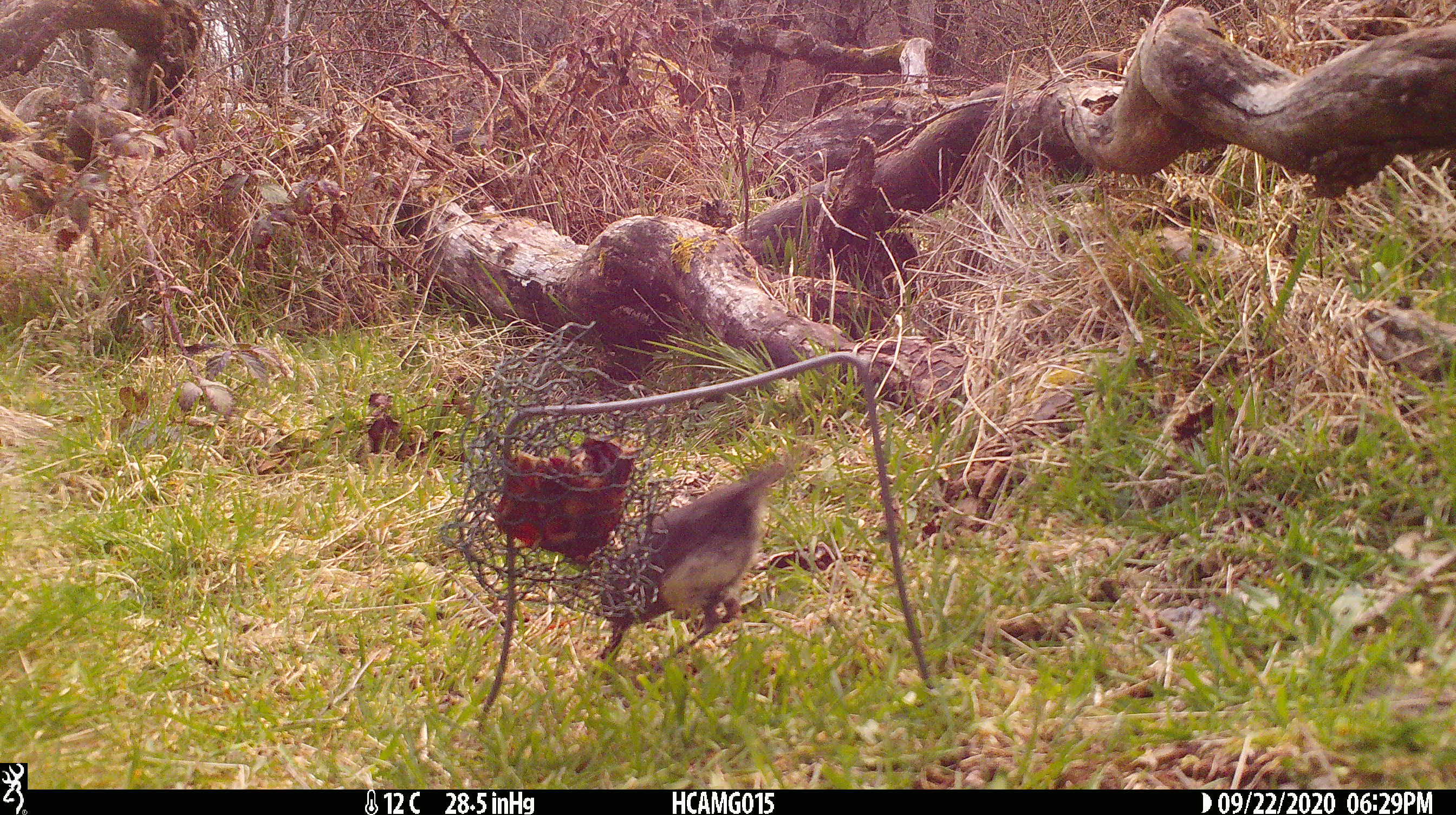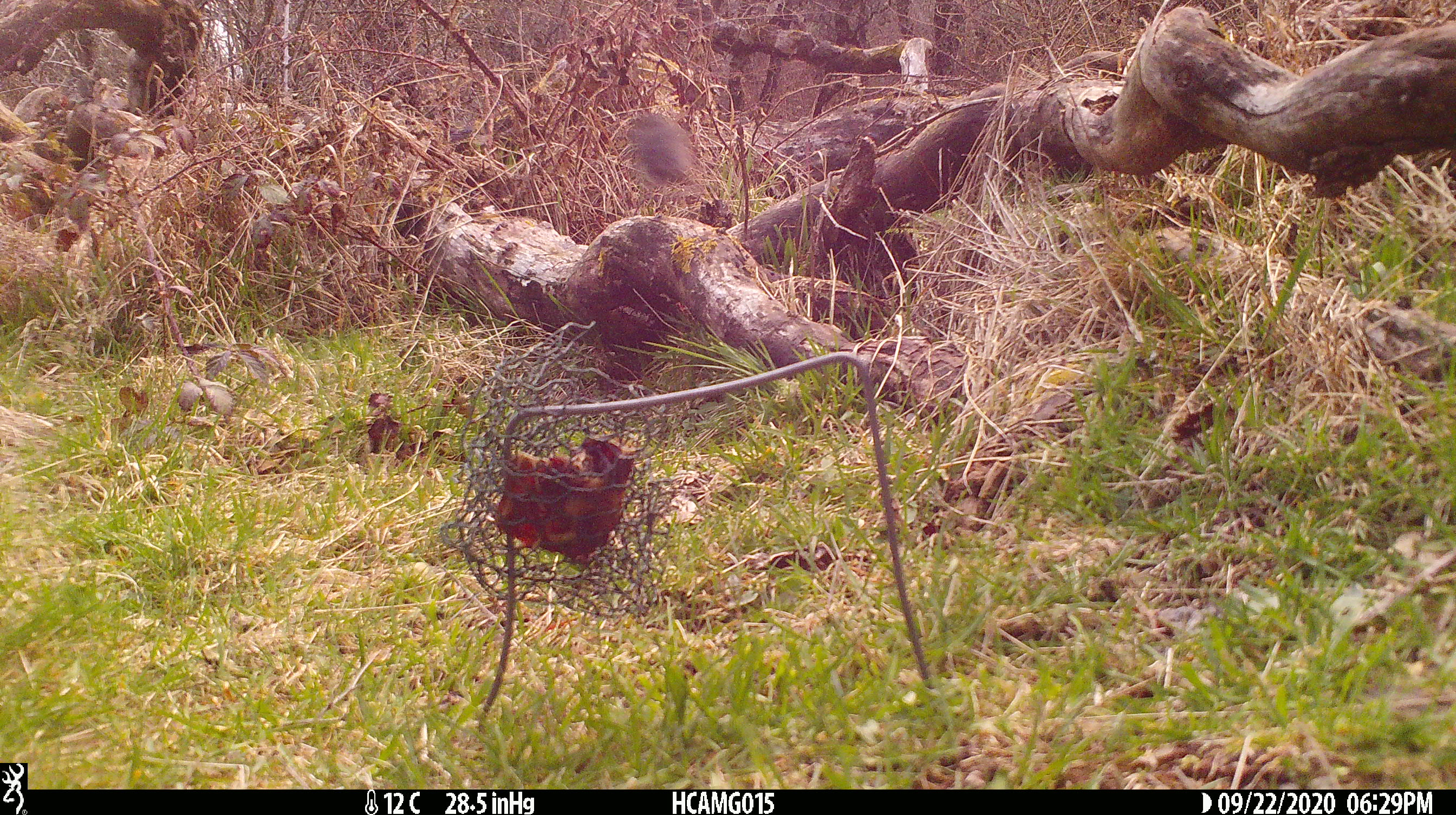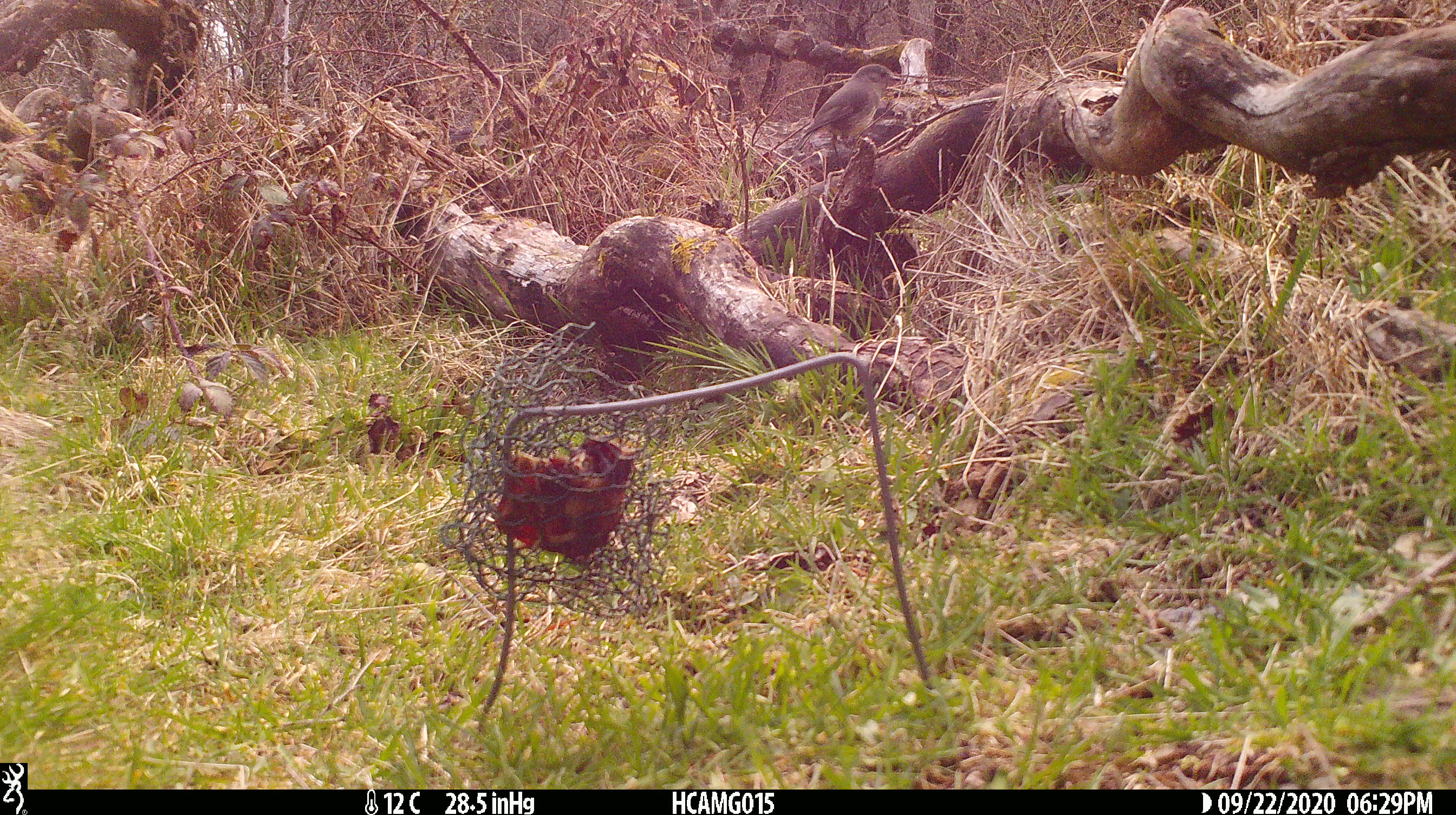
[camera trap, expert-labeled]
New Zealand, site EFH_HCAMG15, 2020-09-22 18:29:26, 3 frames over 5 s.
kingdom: Animalia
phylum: Chordata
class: Aves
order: Passeriformes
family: Petroicidae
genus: Petroica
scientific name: Petroica australis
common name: new zealand robin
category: robin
Robin (new zealand robin) (Petroica australis).